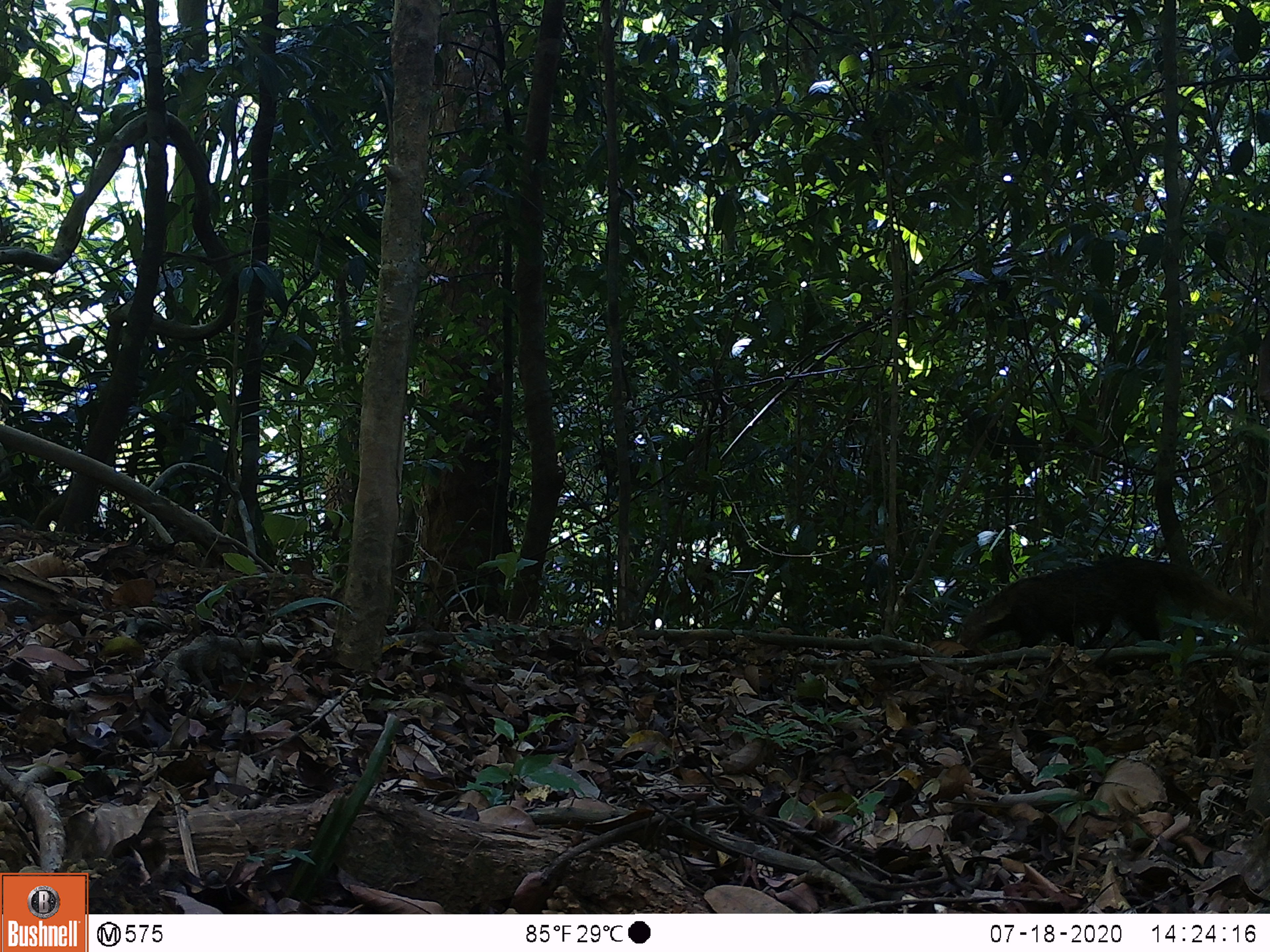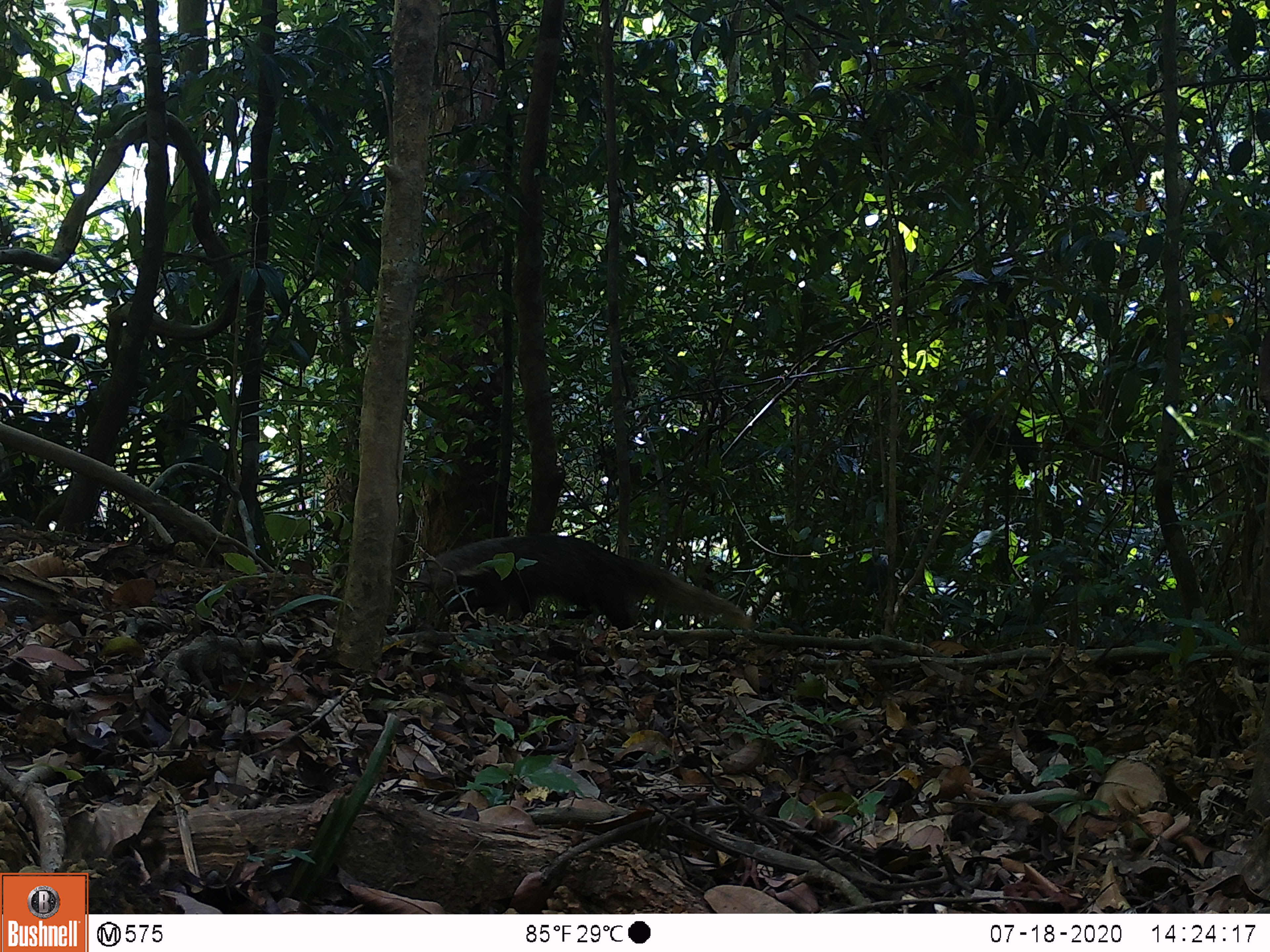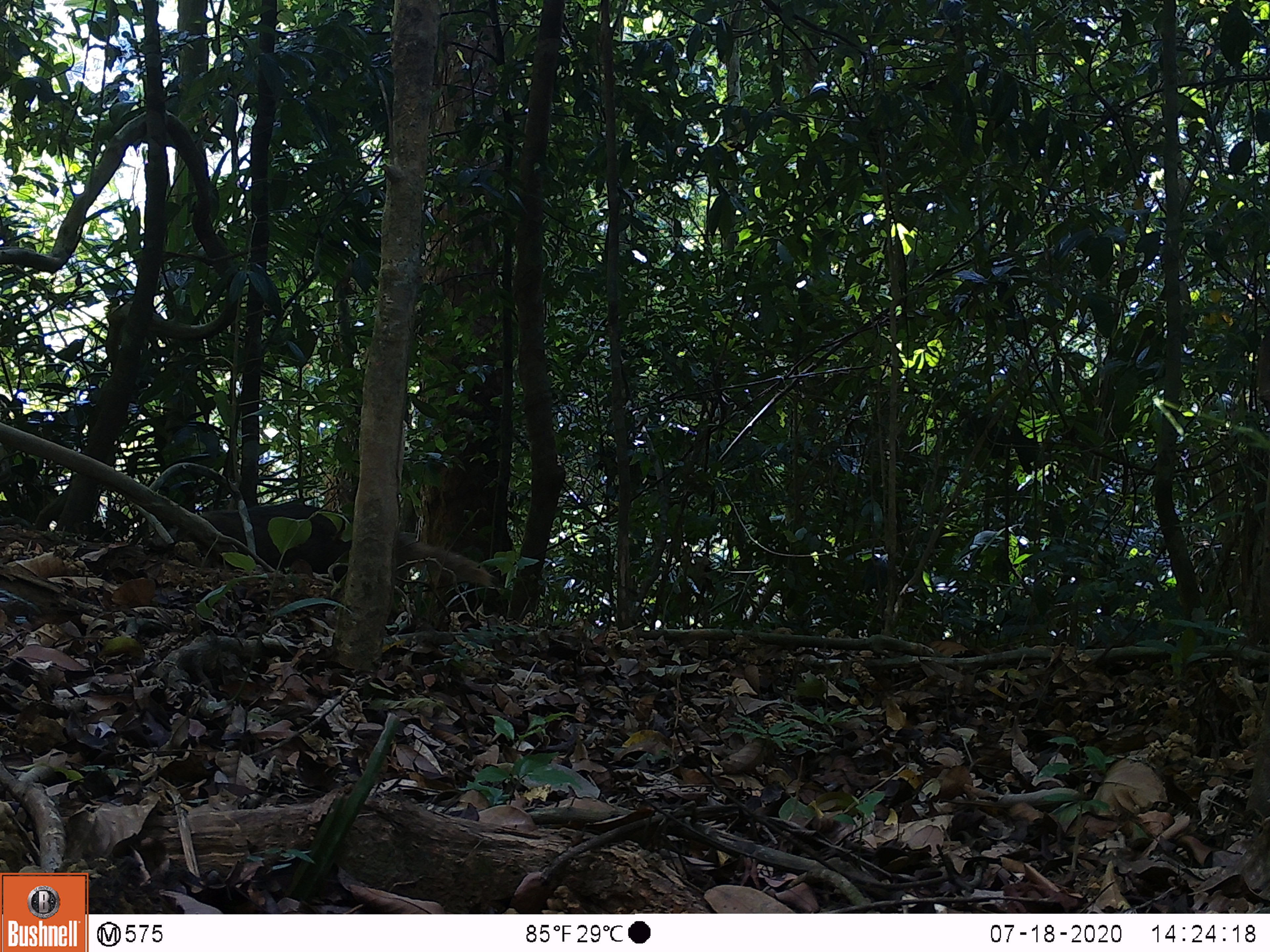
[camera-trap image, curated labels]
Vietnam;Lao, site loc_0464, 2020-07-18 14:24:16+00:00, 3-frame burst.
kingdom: Animalia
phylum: Chordata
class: Mammalia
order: Carnivora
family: Herpestidae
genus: Urva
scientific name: Urva urva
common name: crab-eating mongoose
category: crab eating mongoose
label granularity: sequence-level